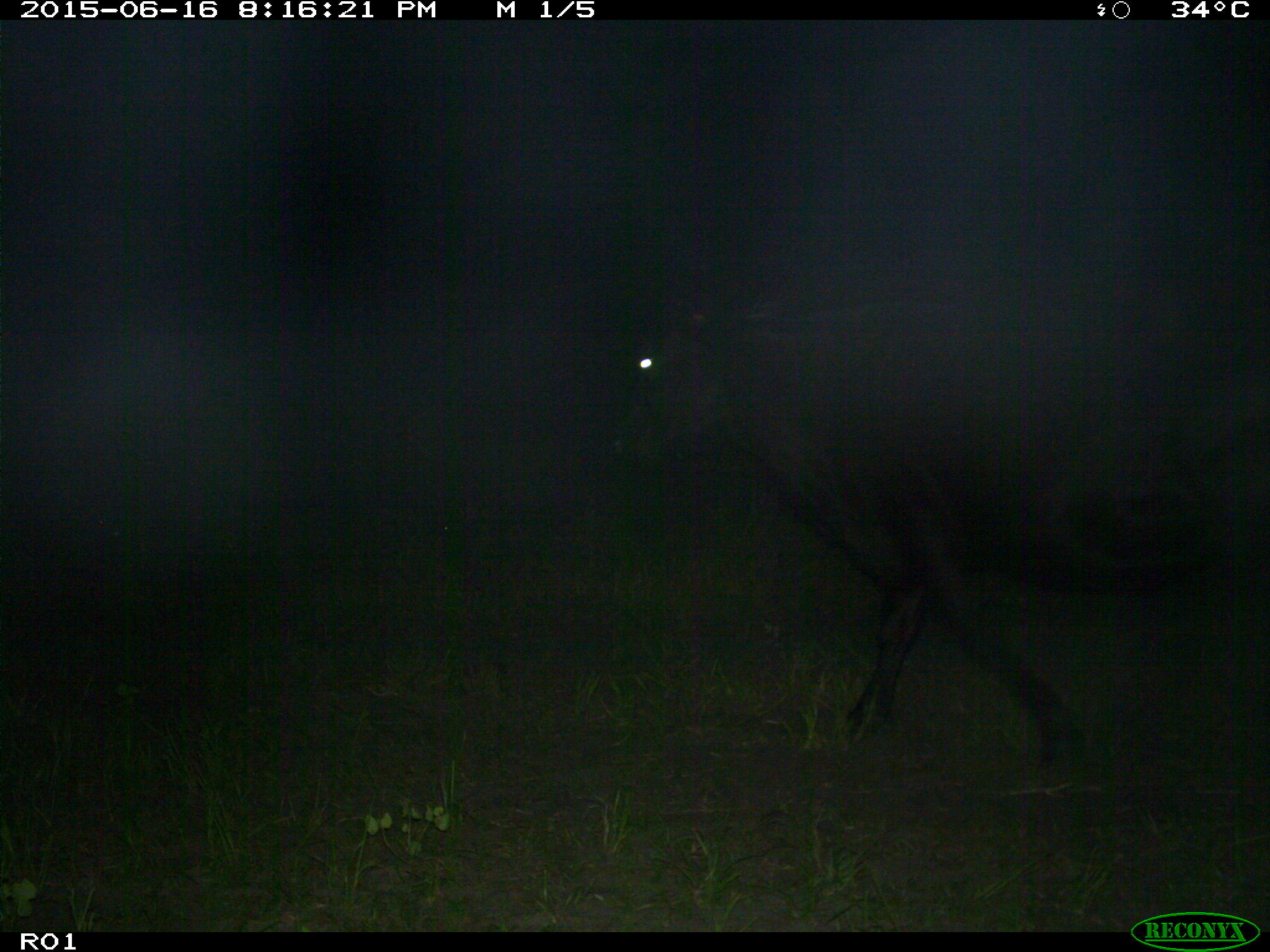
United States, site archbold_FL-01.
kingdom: Animalia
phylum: Chordata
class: Mammalia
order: Artiodactyla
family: Bovidae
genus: Bos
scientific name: Bos taurus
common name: domestic cow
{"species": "Bos taurus (domestic cow)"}